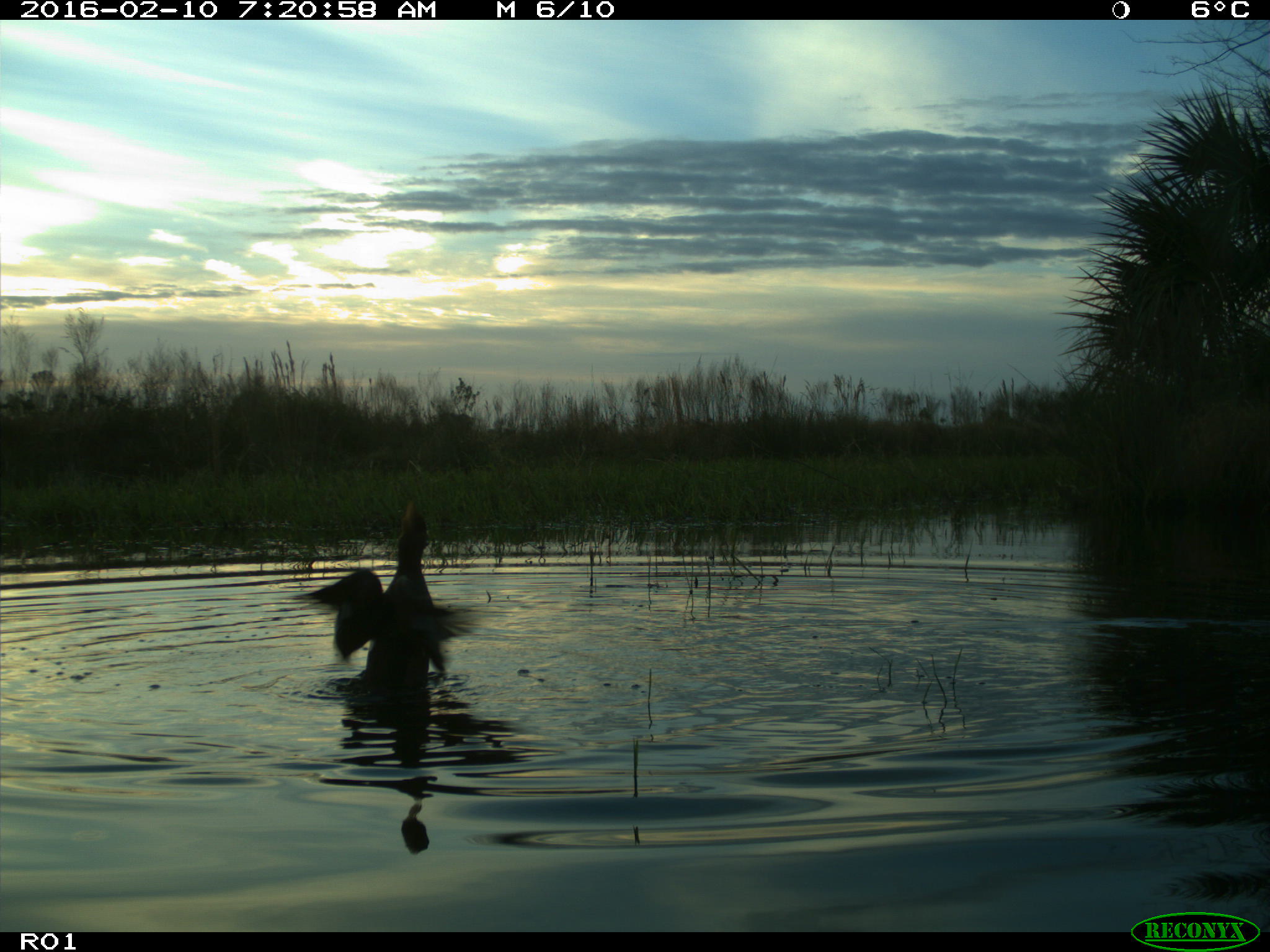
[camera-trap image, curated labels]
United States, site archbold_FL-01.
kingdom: Animalia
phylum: Chordata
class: Aves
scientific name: Aves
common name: birds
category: unidentified bird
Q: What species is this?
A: Unidentified bird (birds) (Aves).